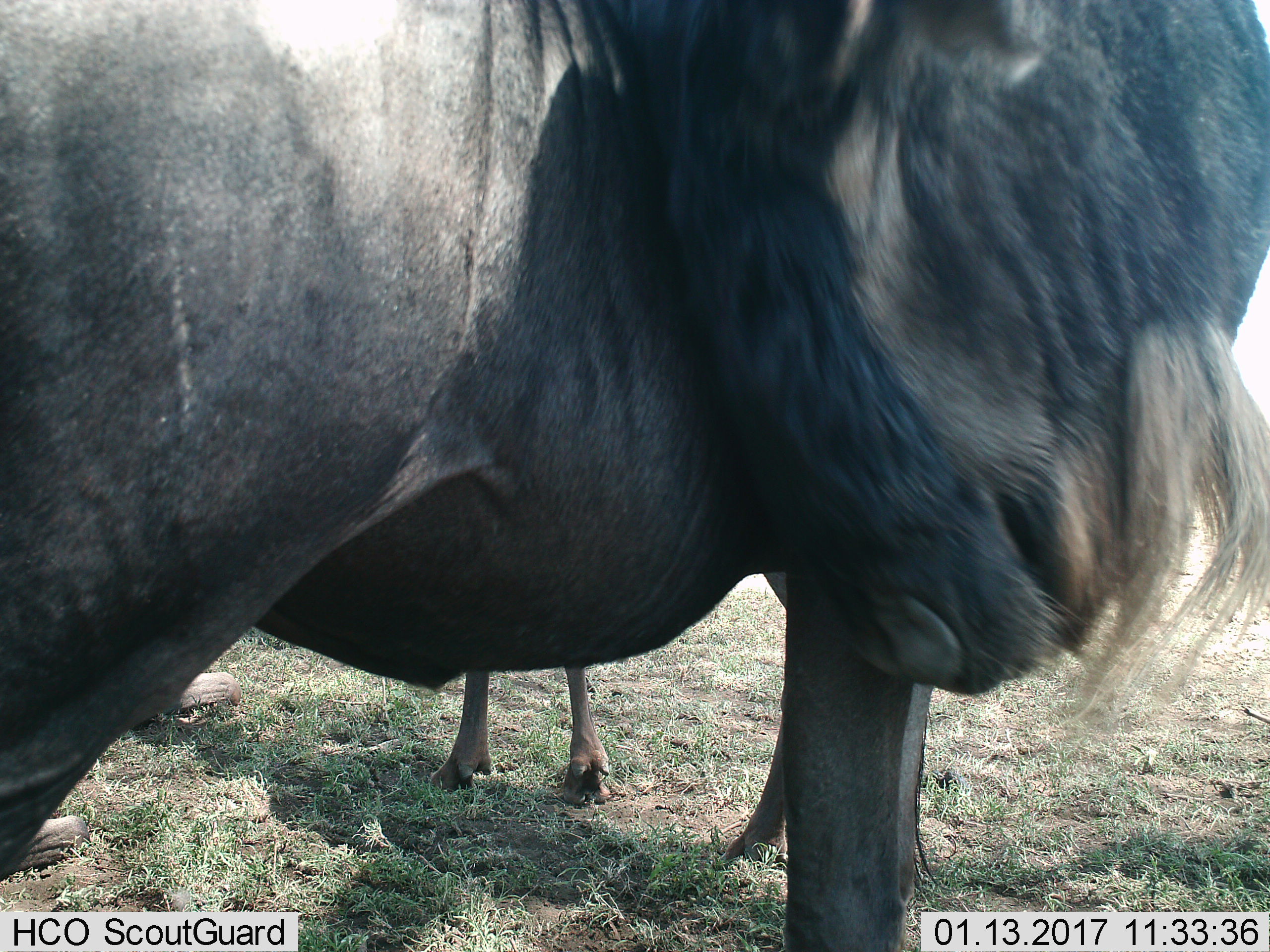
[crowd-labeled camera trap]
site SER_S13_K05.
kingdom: Animalia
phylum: Chordata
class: Mammalia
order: Artiodactyla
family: Bovidae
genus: Connochaetes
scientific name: Connochaetes taurinus taurinus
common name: blue wildebeest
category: wildebeestblue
Wildebeestblue (blue wildebeest) (Connochaetes taurinus taurinus), count 3. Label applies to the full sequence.